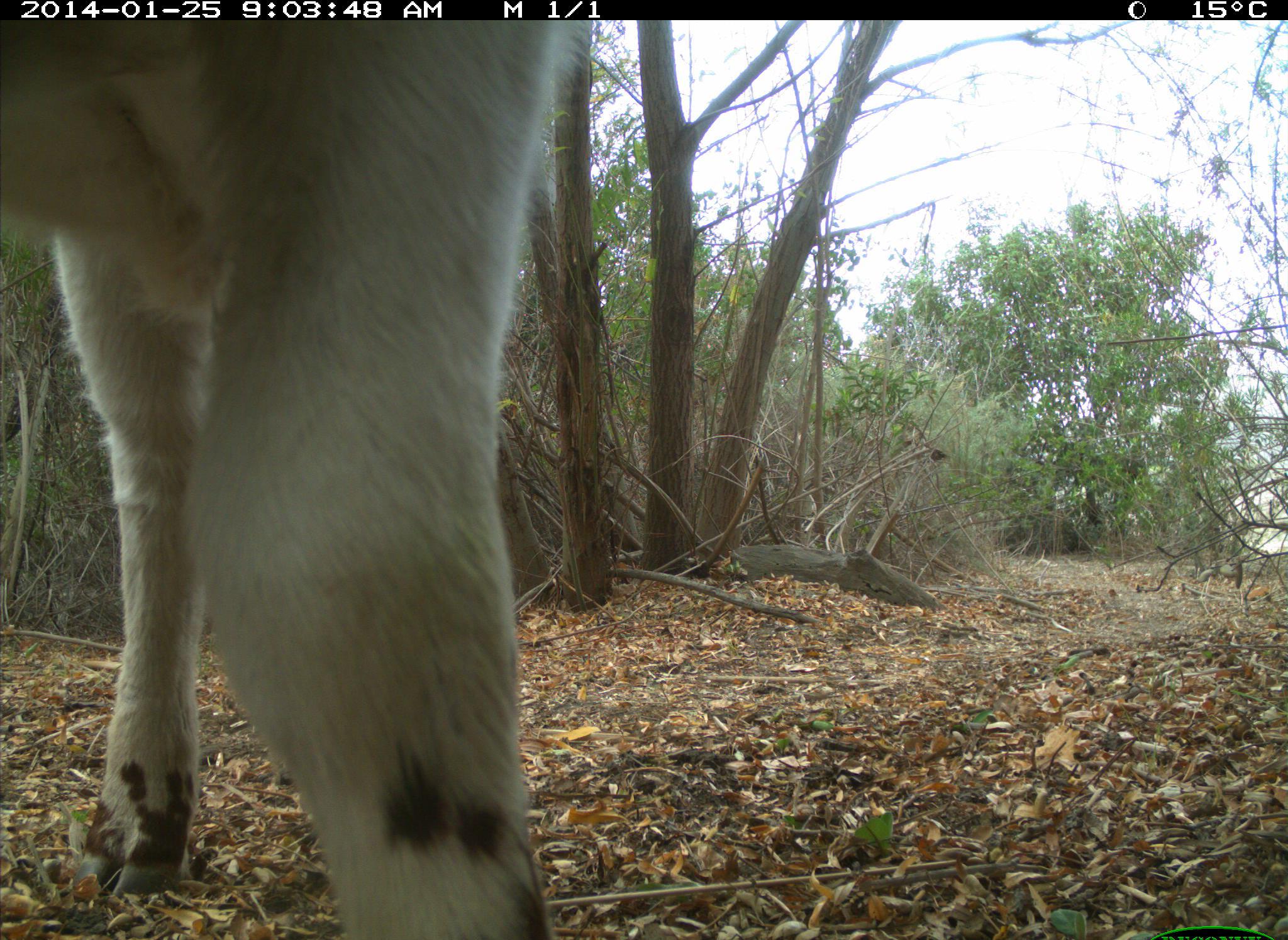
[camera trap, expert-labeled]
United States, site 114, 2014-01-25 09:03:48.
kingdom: Animalia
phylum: Chordata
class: Mammalia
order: Artiodactyla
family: Bovidae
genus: Bos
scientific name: Bos taurus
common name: cow